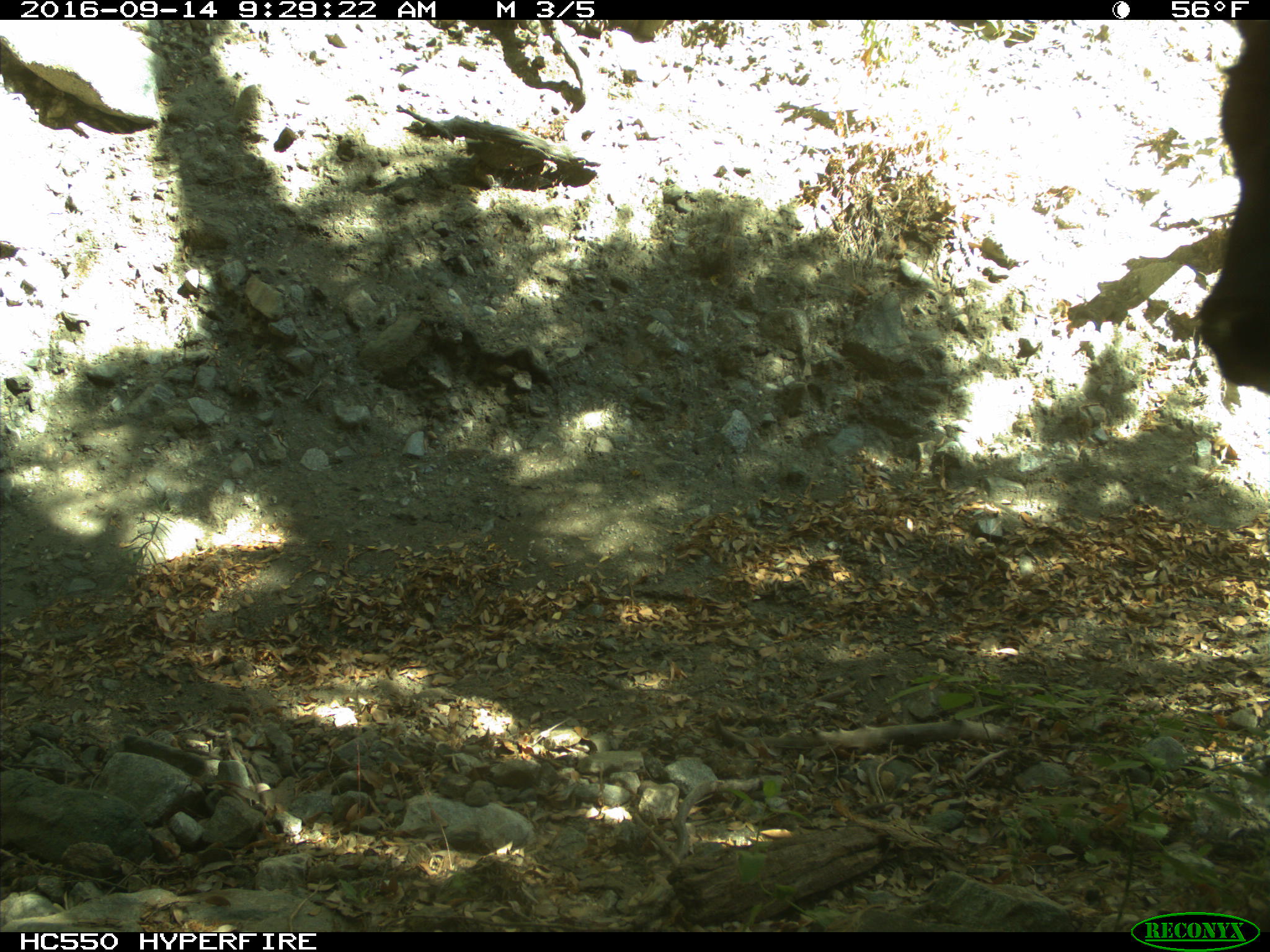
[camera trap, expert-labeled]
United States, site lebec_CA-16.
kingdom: Animalia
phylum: Chordata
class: Mammalia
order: Artiodactyla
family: Bovidae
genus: Bos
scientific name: Bos taurus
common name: domestic cow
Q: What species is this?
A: Bos taurus (domestic cow).